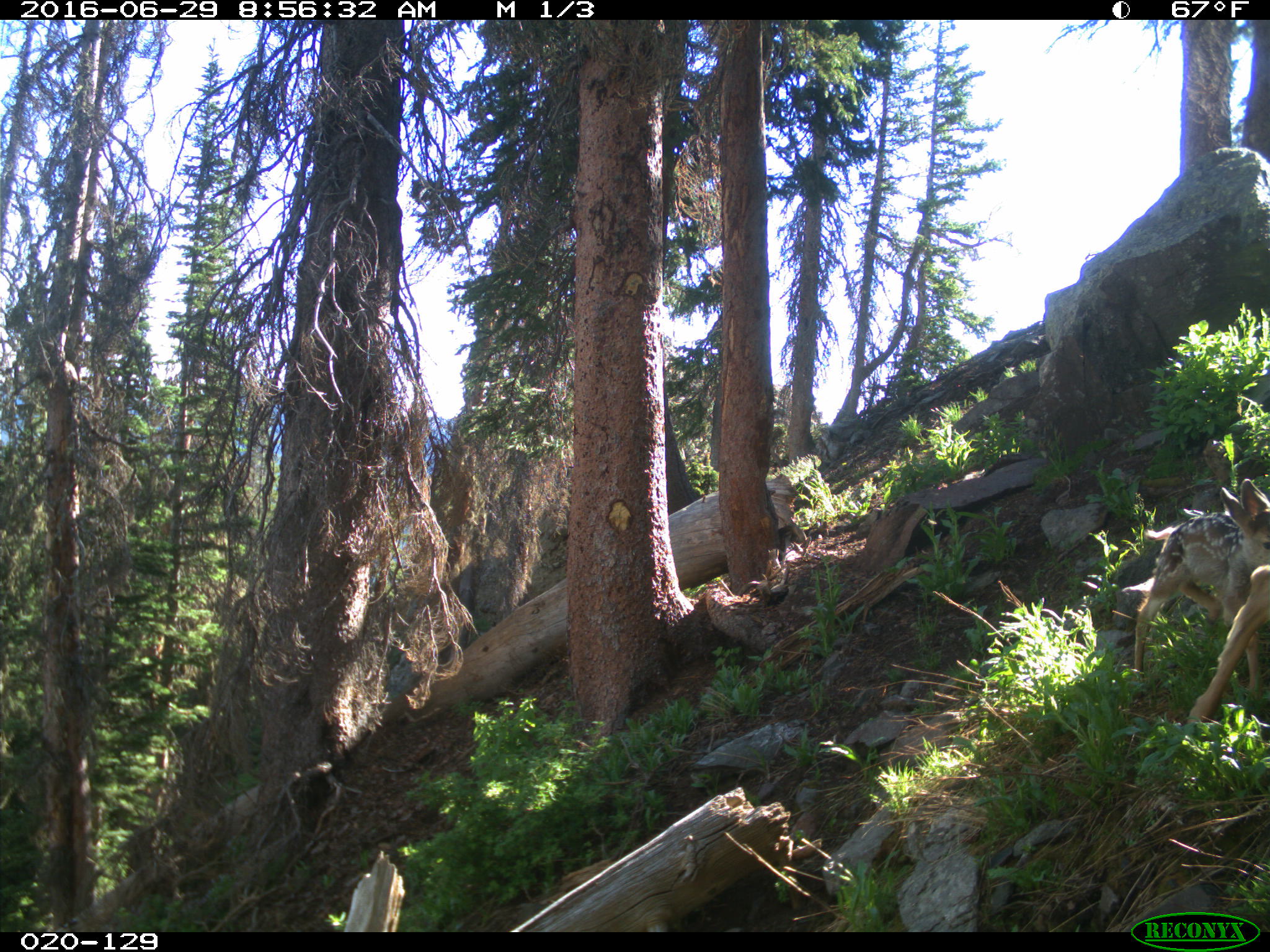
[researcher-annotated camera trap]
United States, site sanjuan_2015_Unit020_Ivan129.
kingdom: Animalia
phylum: Chordata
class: Mammalia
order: Artiodactyla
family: Cervidae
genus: Odocoileus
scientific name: Odocoileus hemionus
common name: mule deer